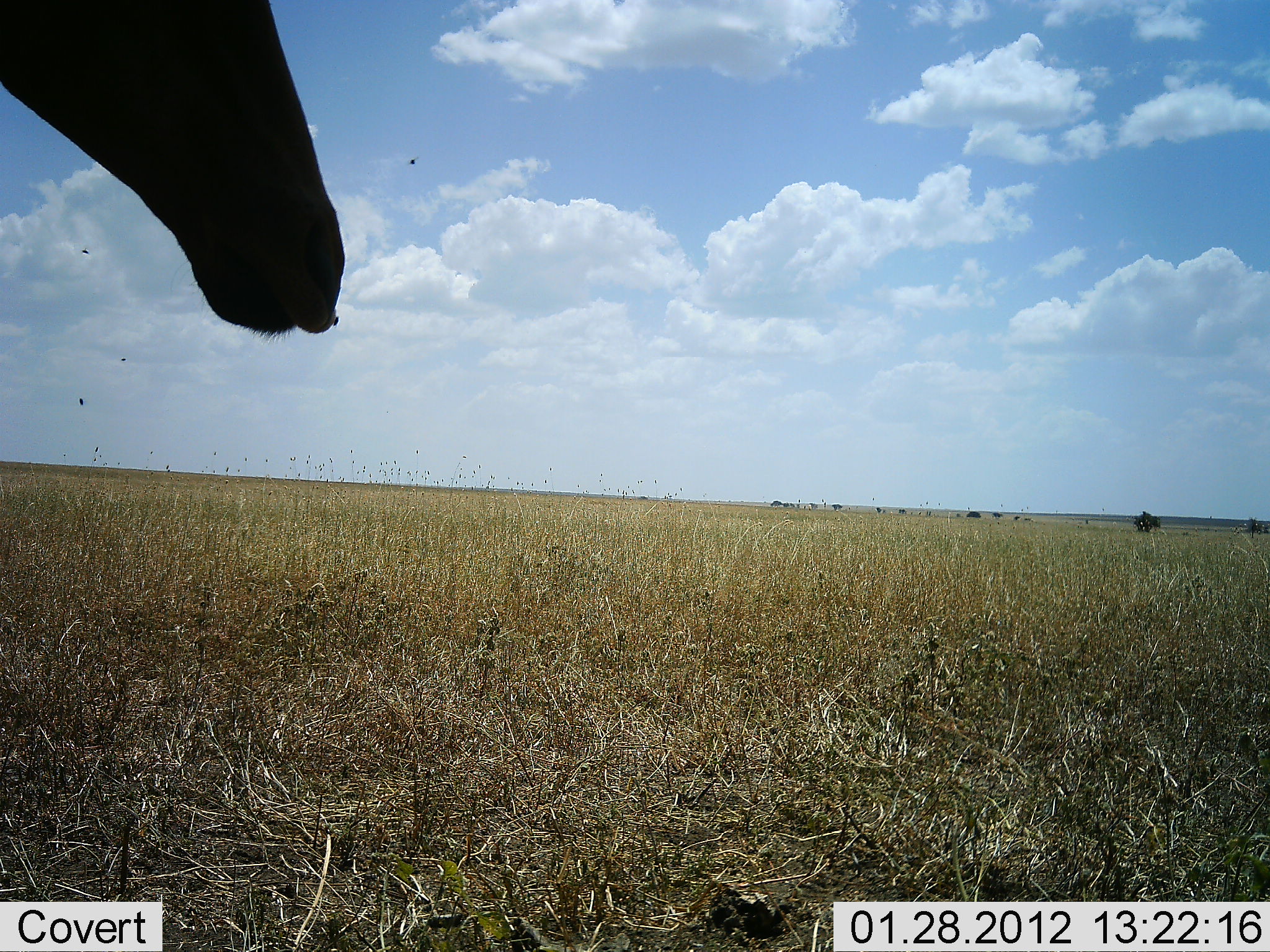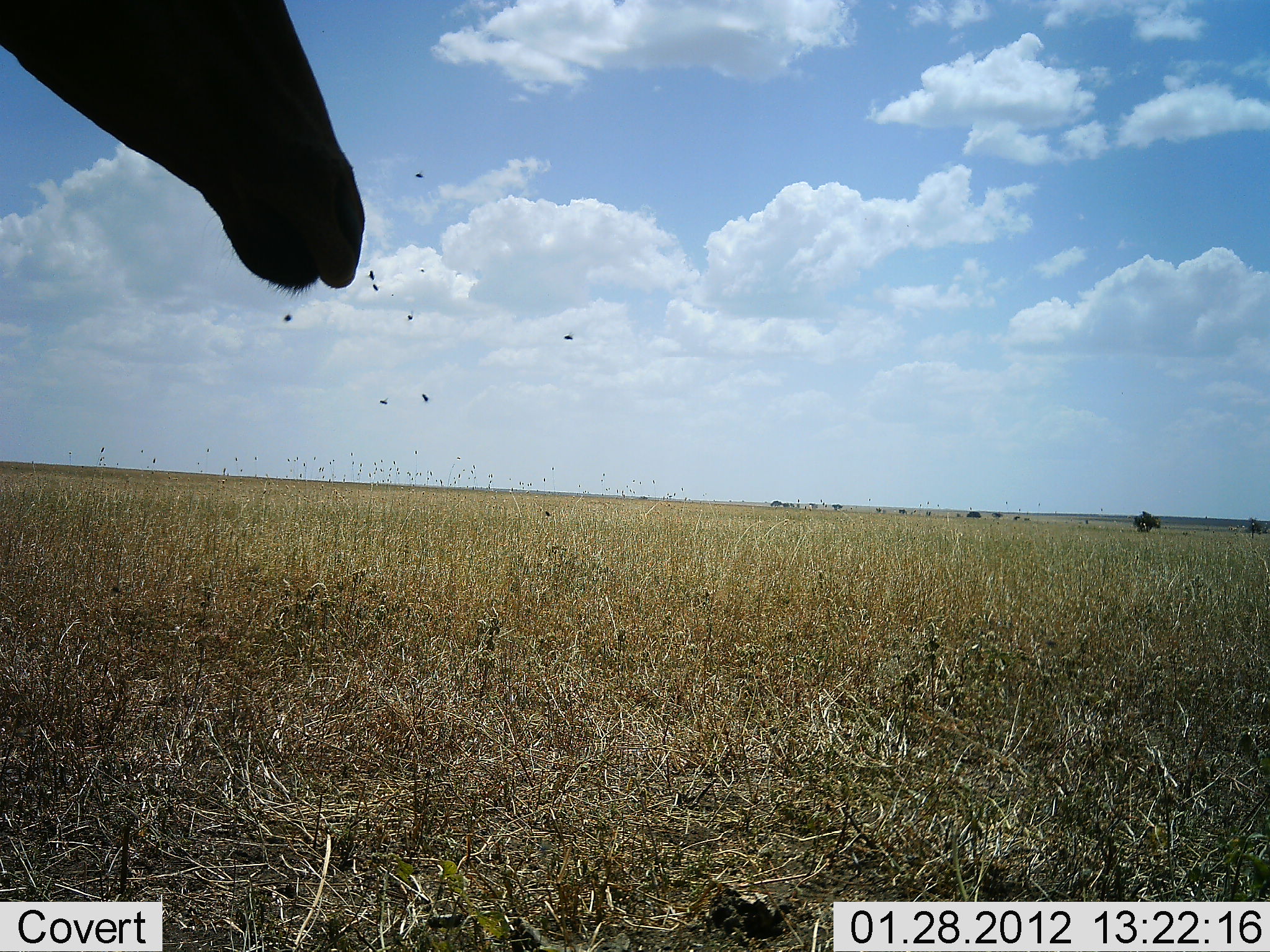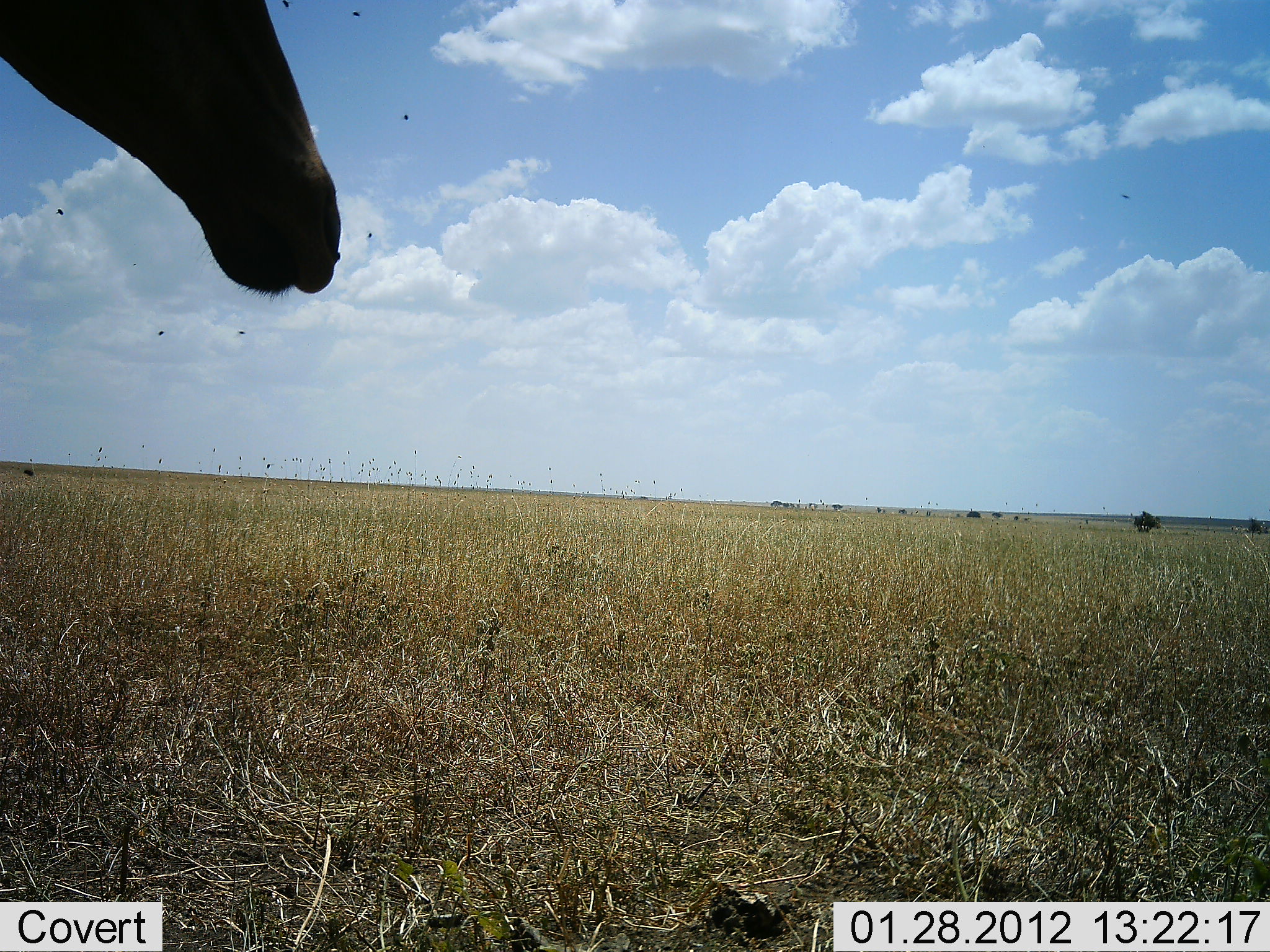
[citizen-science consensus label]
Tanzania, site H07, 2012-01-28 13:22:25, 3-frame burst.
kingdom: Animalia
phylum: Chordata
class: Mammalia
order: Artiodactyla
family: Bovidae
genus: Alcelaphus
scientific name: Alcelaphus buselaphus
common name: hartebeest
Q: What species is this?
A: Hartebeest (Alcelaphus buselaphus).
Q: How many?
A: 1.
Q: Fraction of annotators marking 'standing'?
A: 89%.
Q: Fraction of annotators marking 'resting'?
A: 22%.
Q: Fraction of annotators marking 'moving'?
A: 0%.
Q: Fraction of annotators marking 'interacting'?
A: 0%.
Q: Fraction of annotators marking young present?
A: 0%.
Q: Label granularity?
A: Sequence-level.